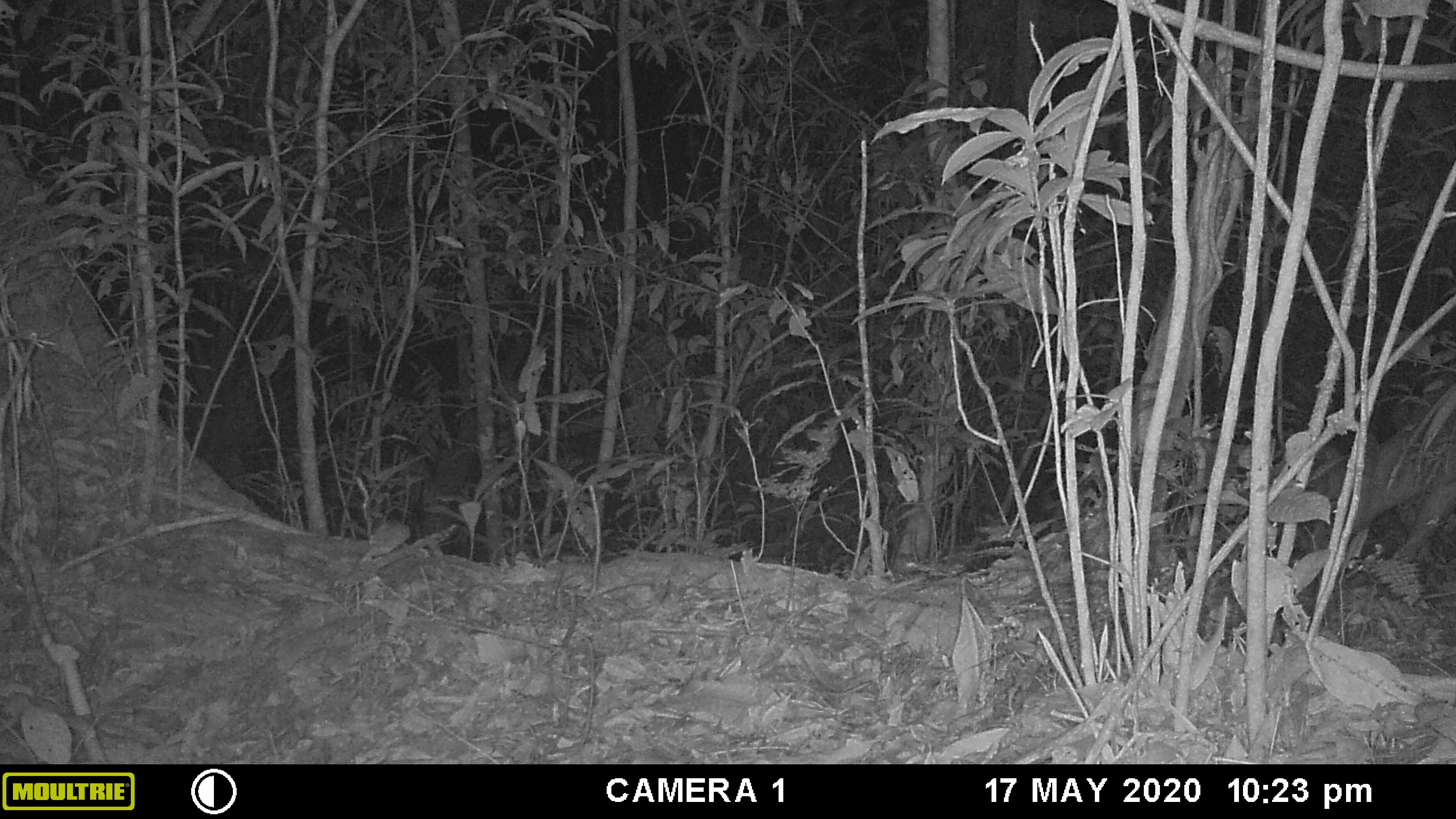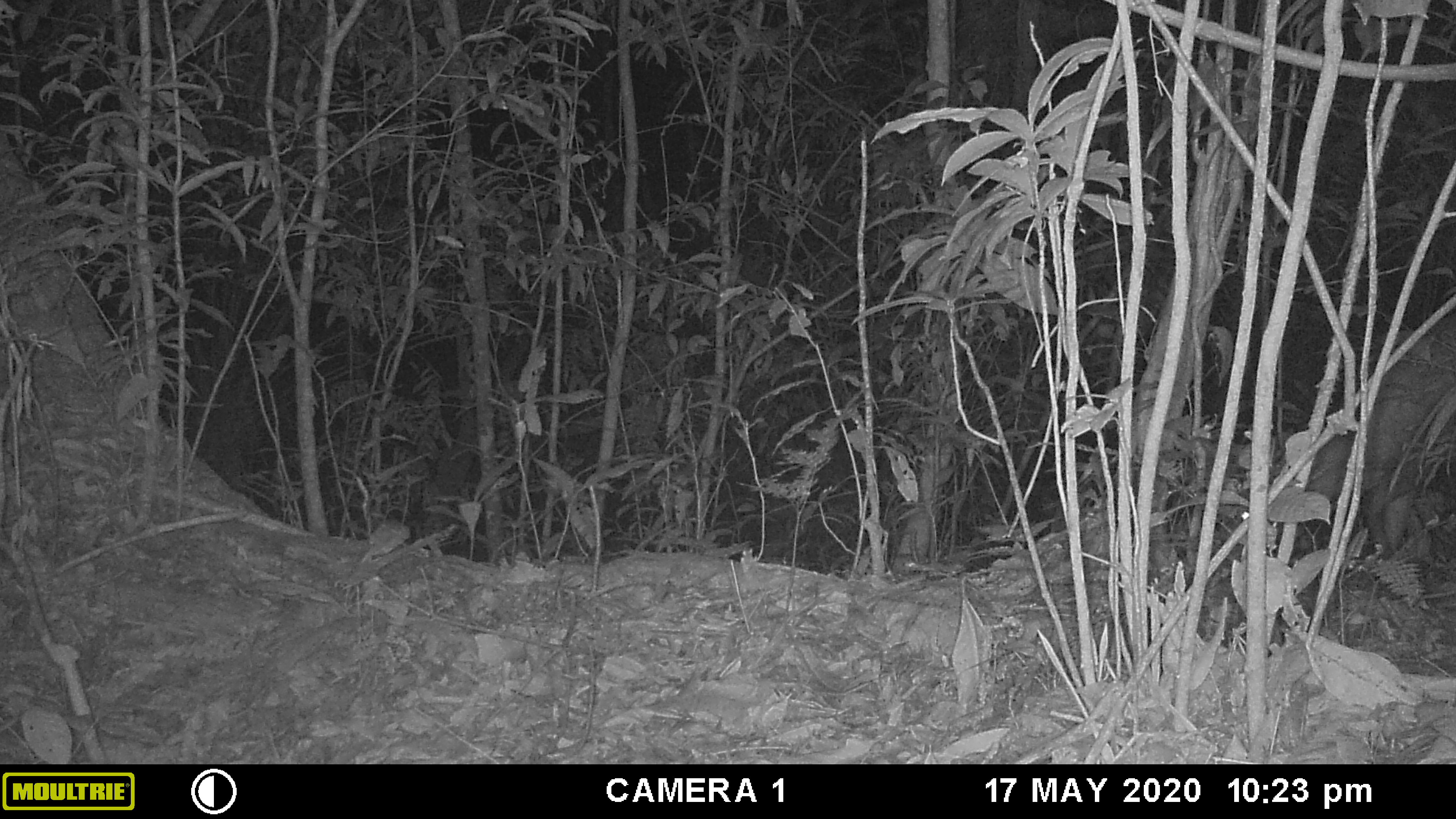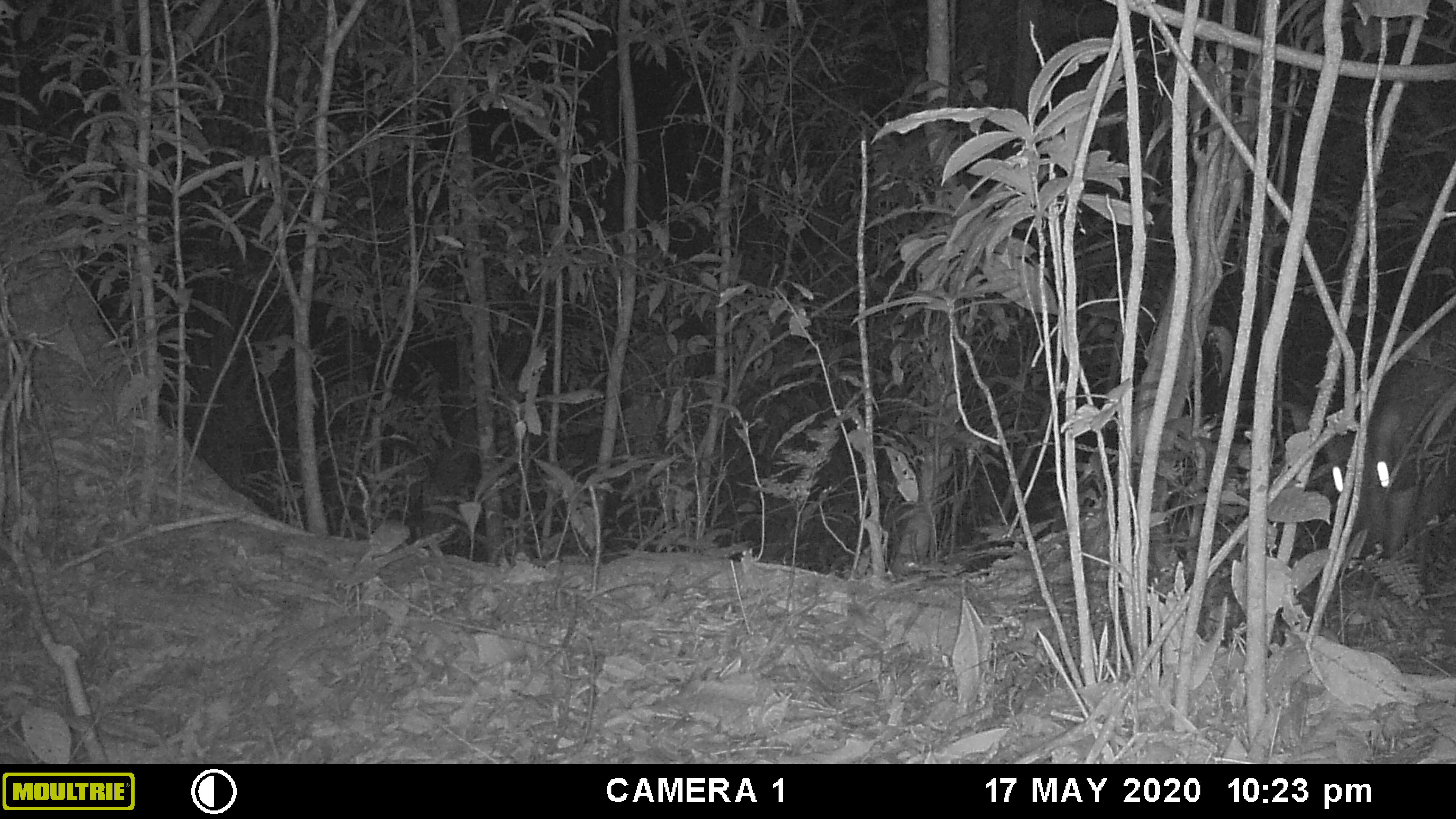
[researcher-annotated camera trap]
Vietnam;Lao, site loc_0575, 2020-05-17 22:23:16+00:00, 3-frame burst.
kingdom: Animalia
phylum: Chordata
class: Mammalia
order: Artiodactyla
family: Cervidae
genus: Muntiacus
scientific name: Muntiacus rooseveltorum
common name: roosevelt's muntjac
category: roosevelts muntjac group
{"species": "roosevelts muntjac group (roosevelt's muntjac) (Muntiacus rooseveltorum)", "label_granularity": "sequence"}